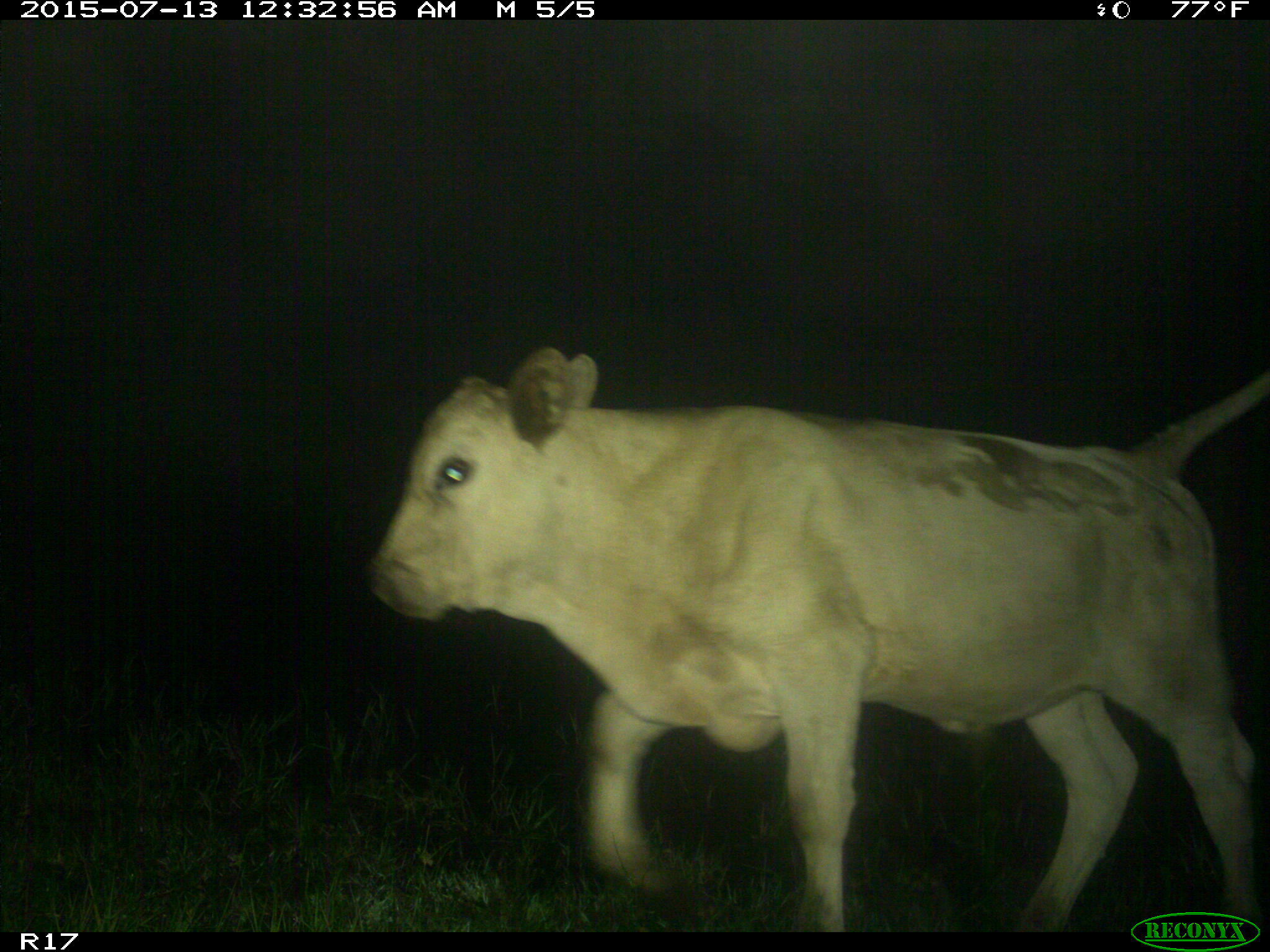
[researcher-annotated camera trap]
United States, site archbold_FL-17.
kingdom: Animalia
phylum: Chordata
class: Mammalia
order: Artiodactyla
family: Bovidae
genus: Bos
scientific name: Bos taurus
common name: domestic cow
Bos taurus (domestic cow).